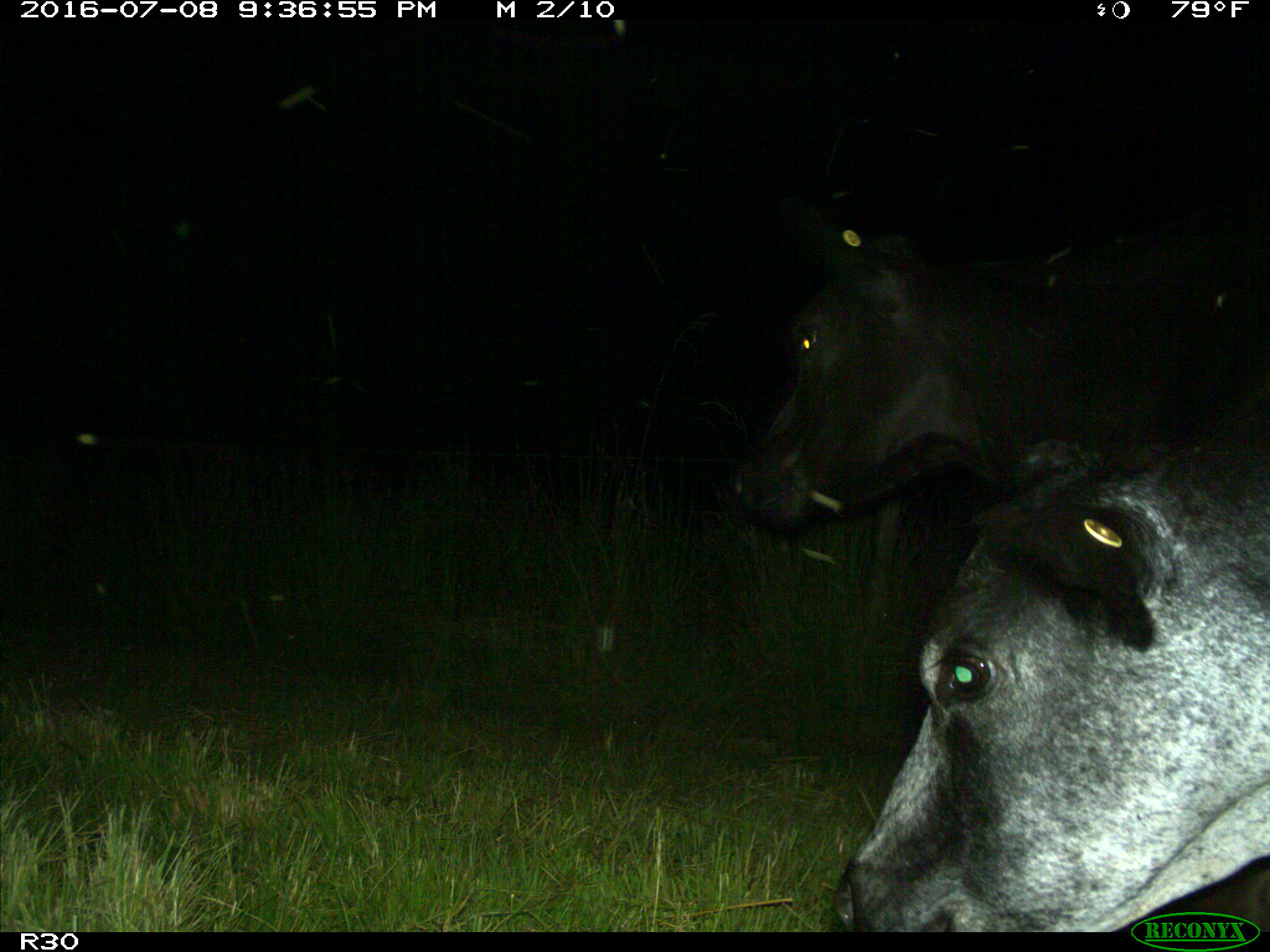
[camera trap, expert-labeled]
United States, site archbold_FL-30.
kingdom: Animalia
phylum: Chordata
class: Mammalia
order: Artiodactyla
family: Bovidae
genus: Bos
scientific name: Bos taurus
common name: domestic cow